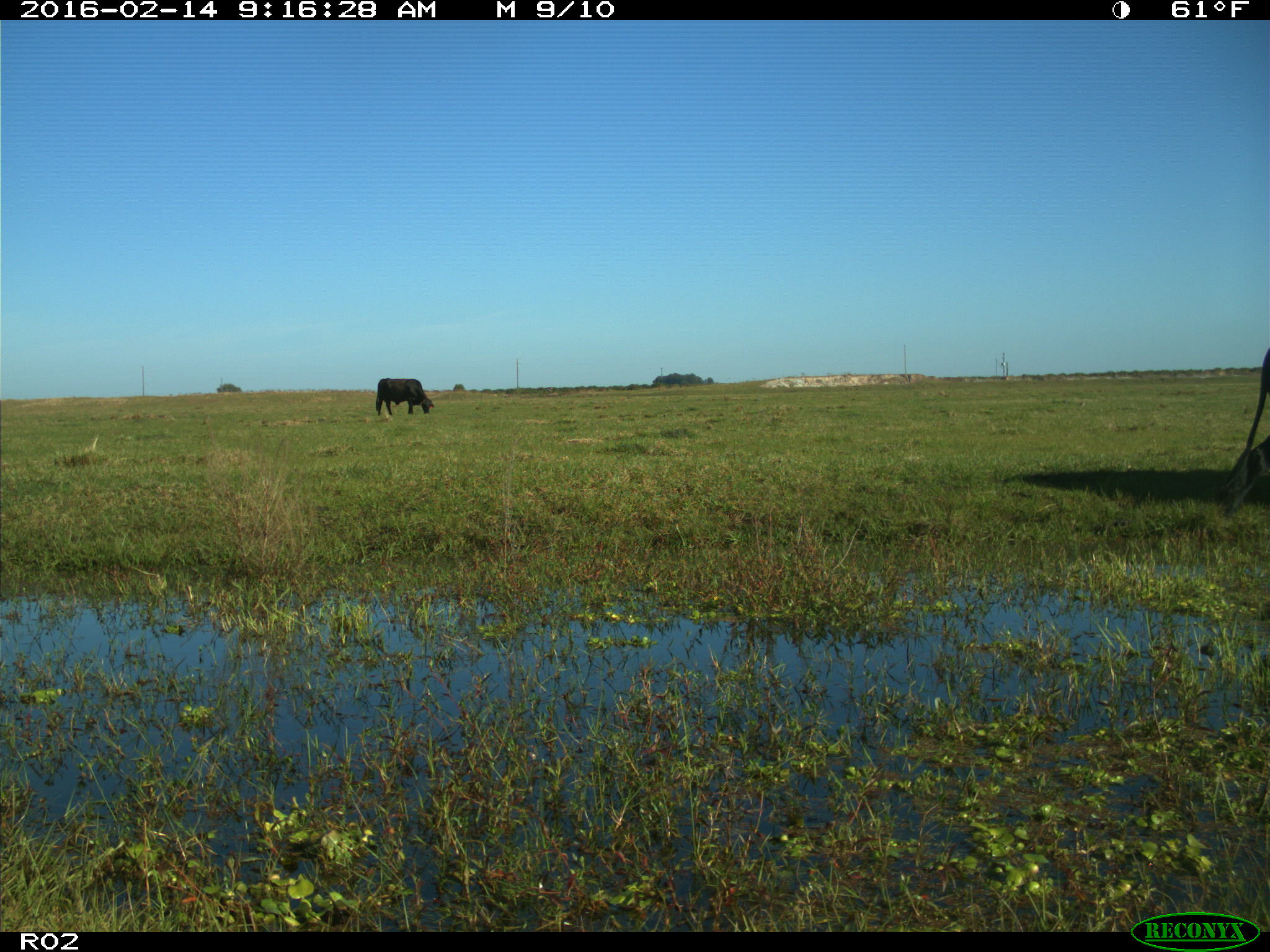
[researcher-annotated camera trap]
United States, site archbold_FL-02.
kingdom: Animalia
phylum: Chordata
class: Mammalia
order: Artiodactyla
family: Bovidae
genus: Bos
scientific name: Bos taurus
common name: domestic cow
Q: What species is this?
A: Bos taurus (domestic cow).